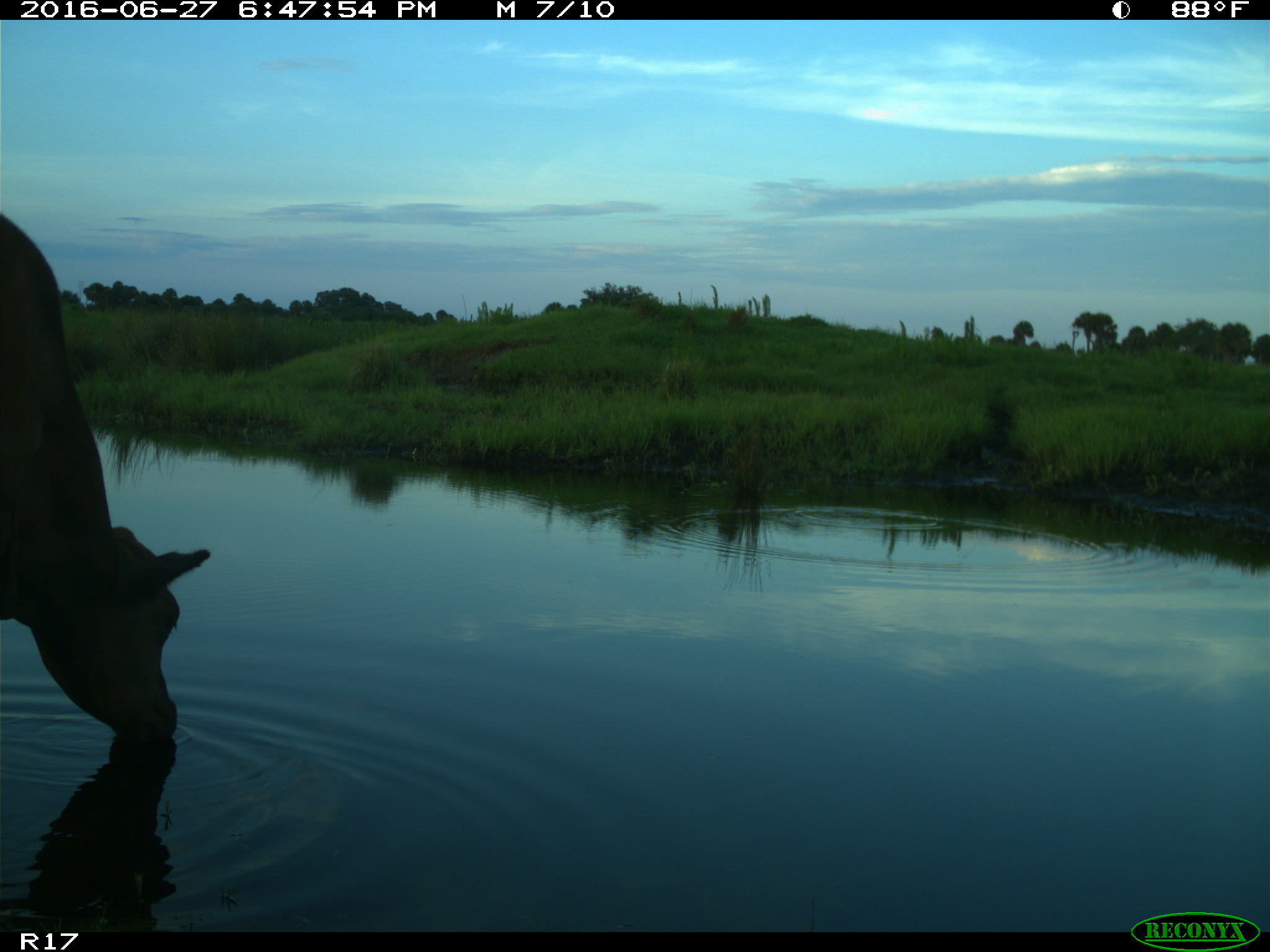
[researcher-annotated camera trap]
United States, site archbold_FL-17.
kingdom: Animalia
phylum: Chordata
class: Mammalia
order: Artiodactyla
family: Bovidae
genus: Bos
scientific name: Bos taurus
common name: domestic cow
Bos taurus (domestic cow).